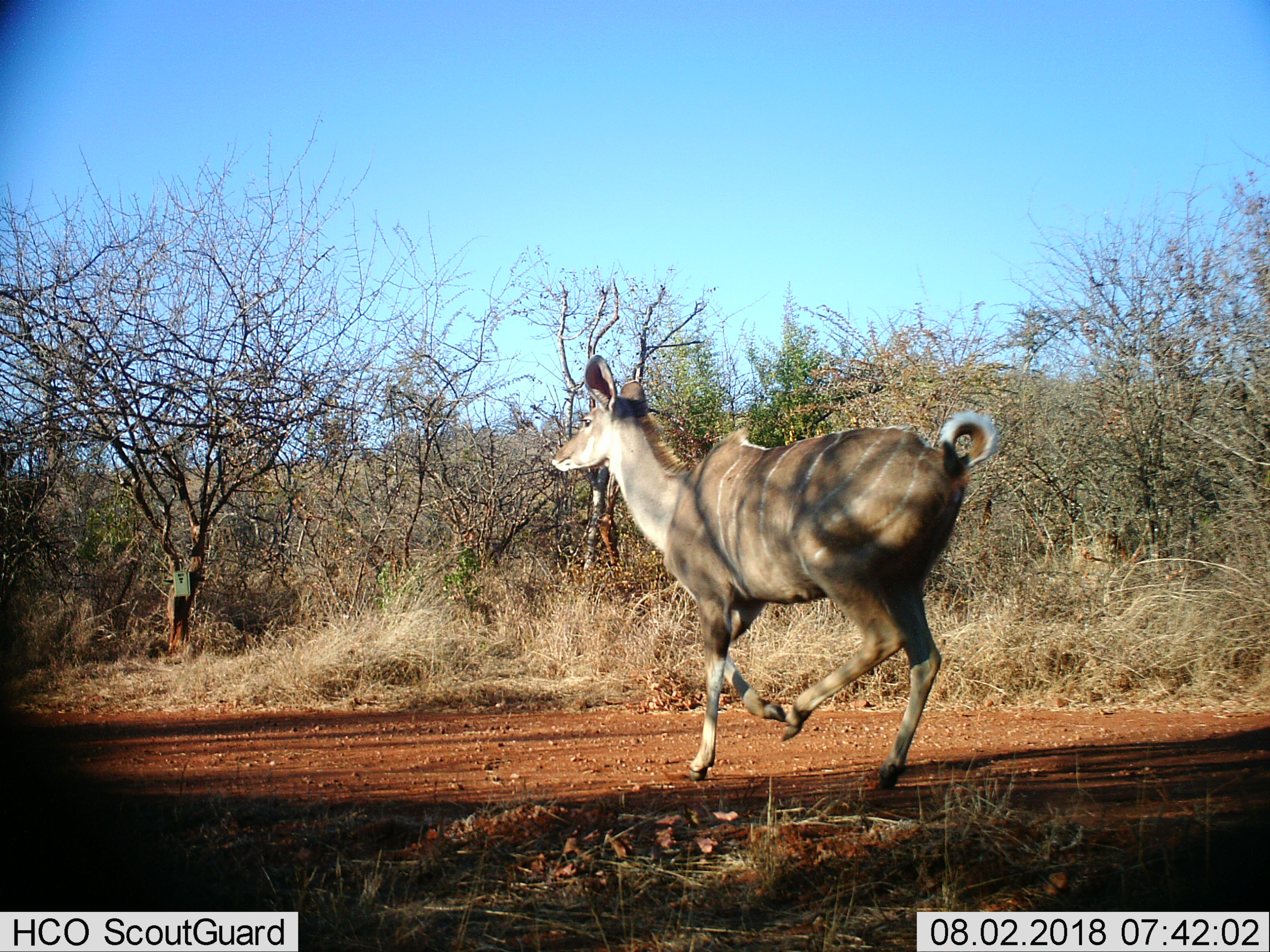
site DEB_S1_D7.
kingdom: Animalia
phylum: Chordata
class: Mammalia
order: Artiodactyla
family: Bovidae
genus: Tragelaphus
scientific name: Tragelaphus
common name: kudu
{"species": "kudu (Tragelaphus)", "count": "1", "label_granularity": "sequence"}